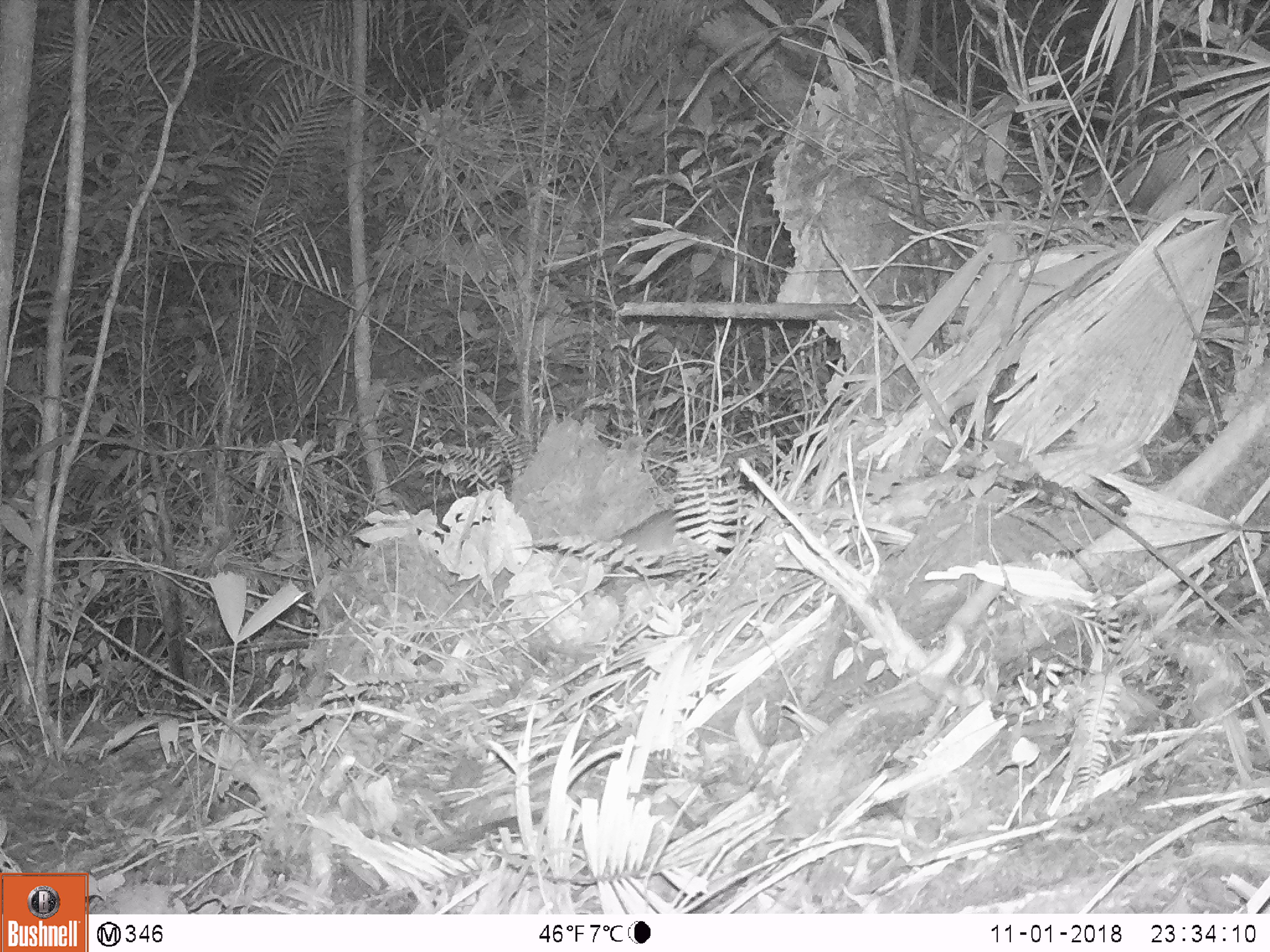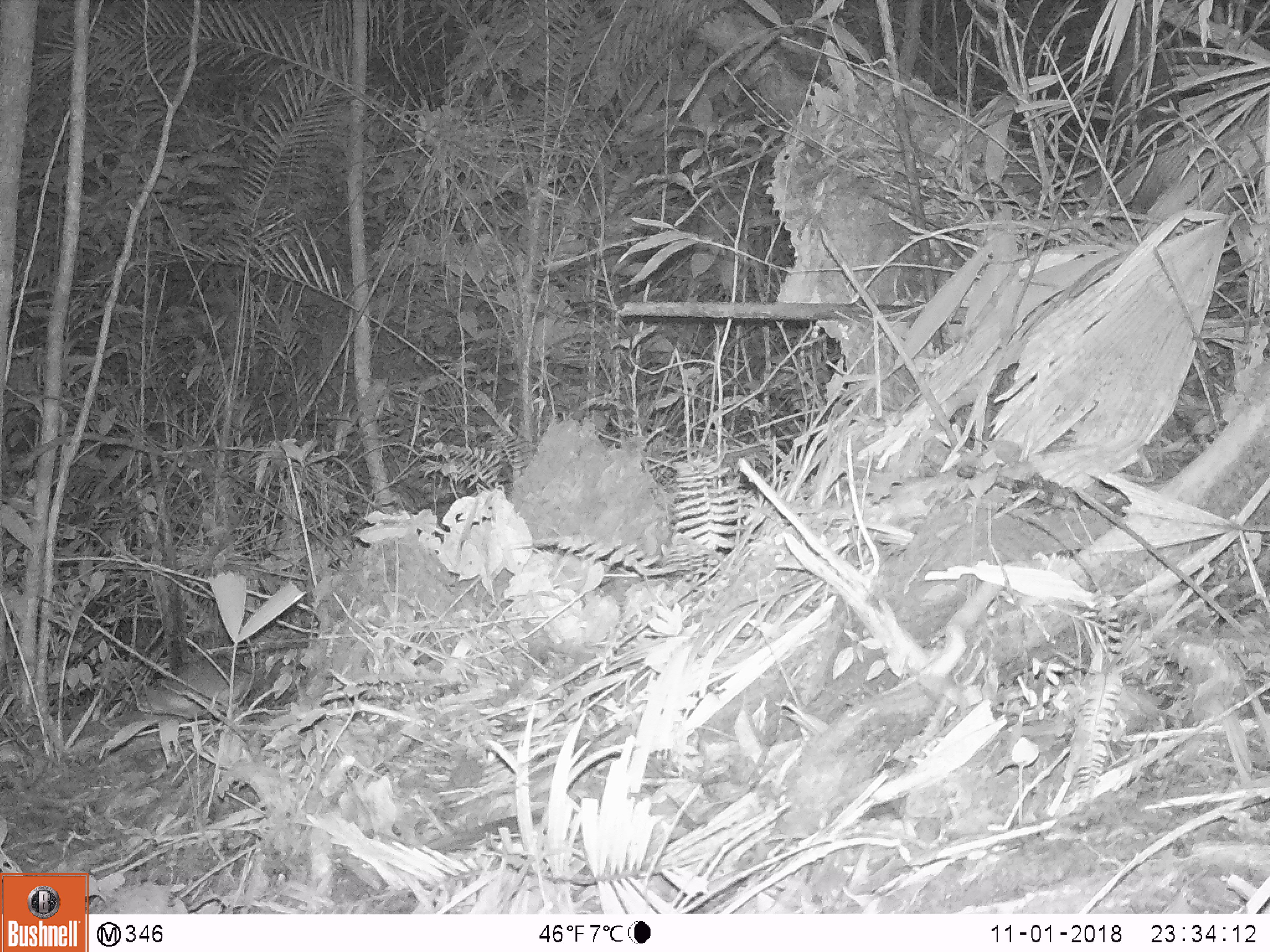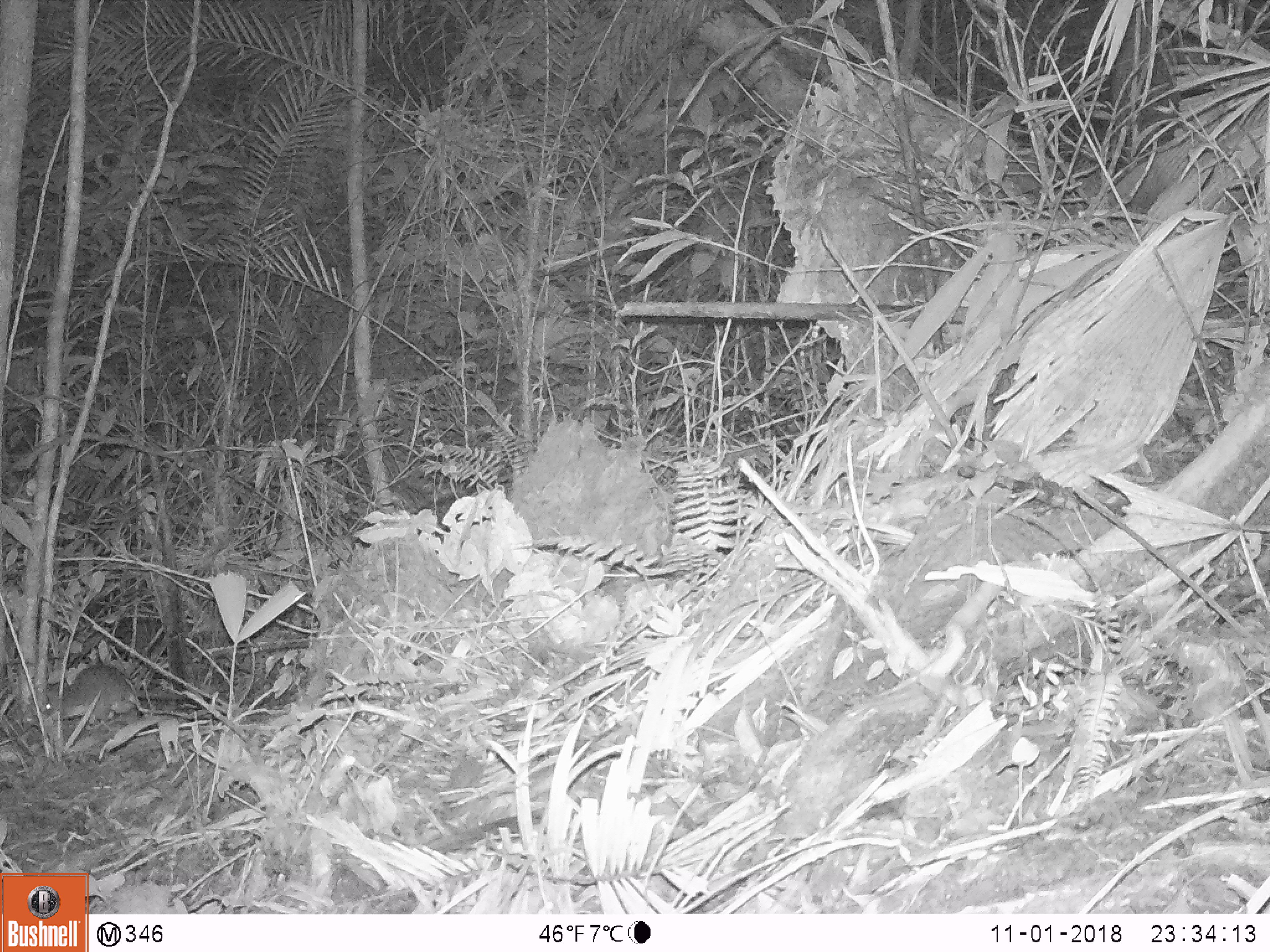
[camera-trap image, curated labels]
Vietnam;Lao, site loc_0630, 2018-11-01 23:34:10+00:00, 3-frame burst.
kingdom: Animalia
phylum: Chordata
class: Mammalia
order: Rodentia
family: Muridae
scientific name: Muridae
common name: old-world mice and rats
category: unidentified murid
Unidentified murid (old-world mice and rats) (Muridae). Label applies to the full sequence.